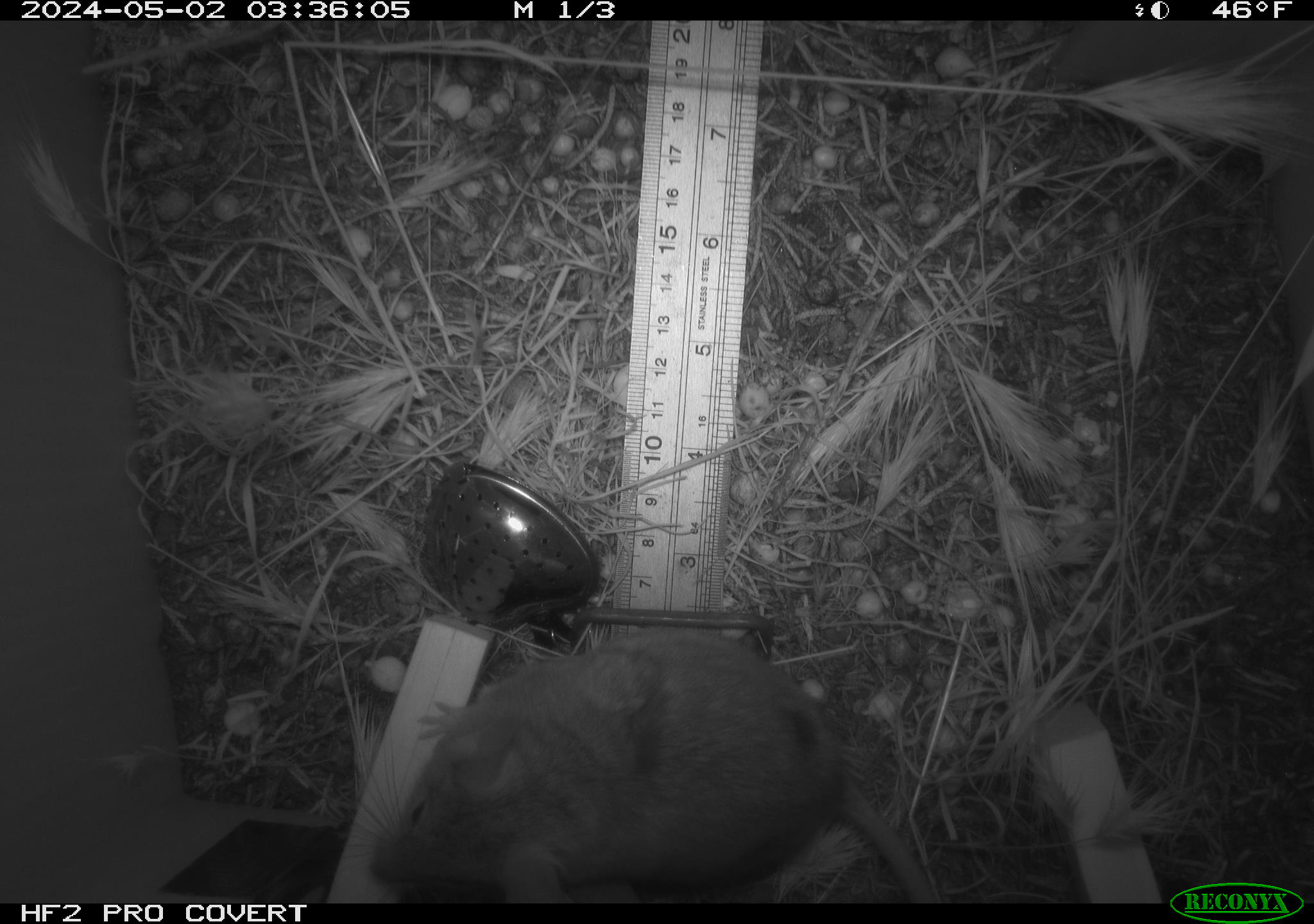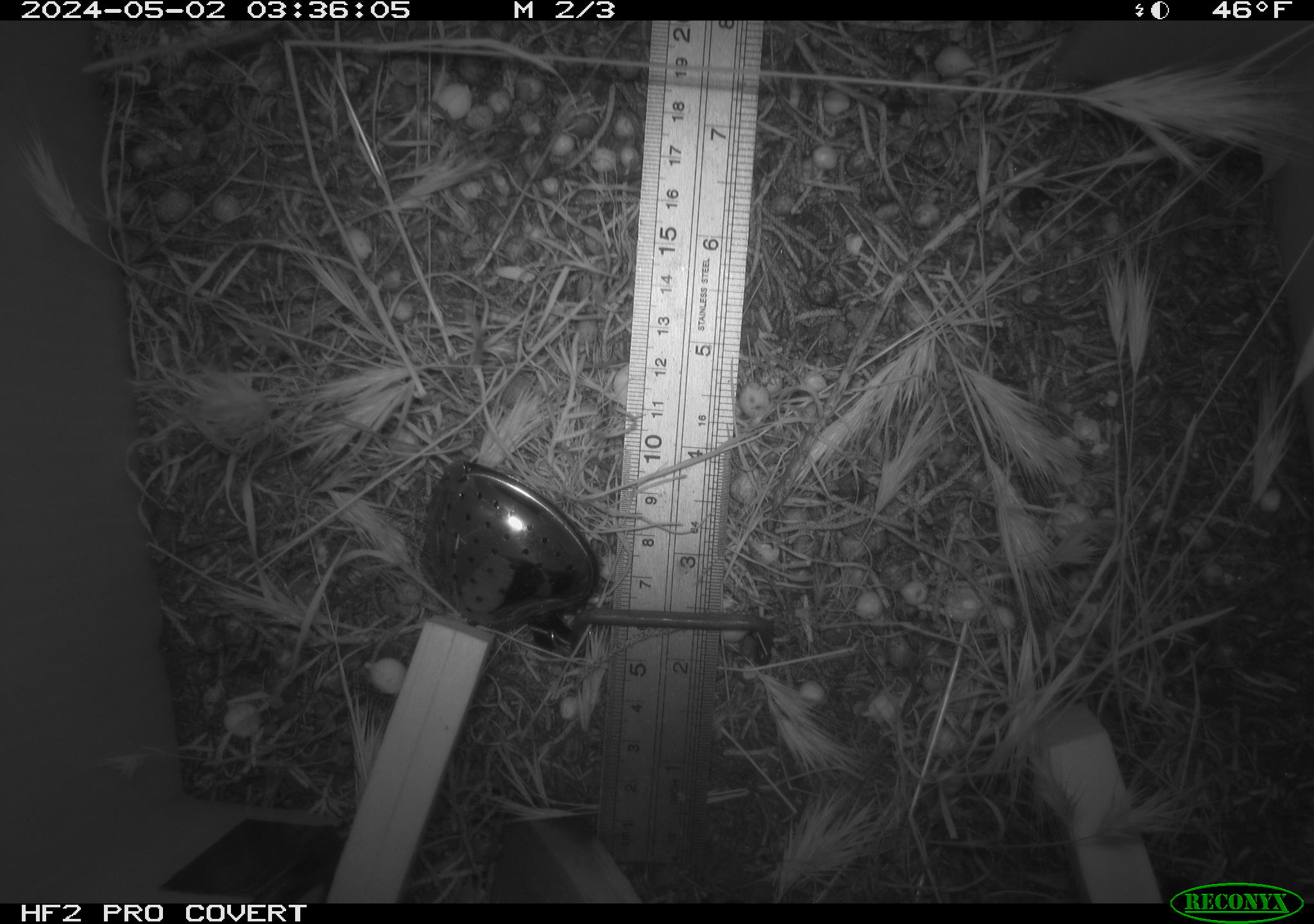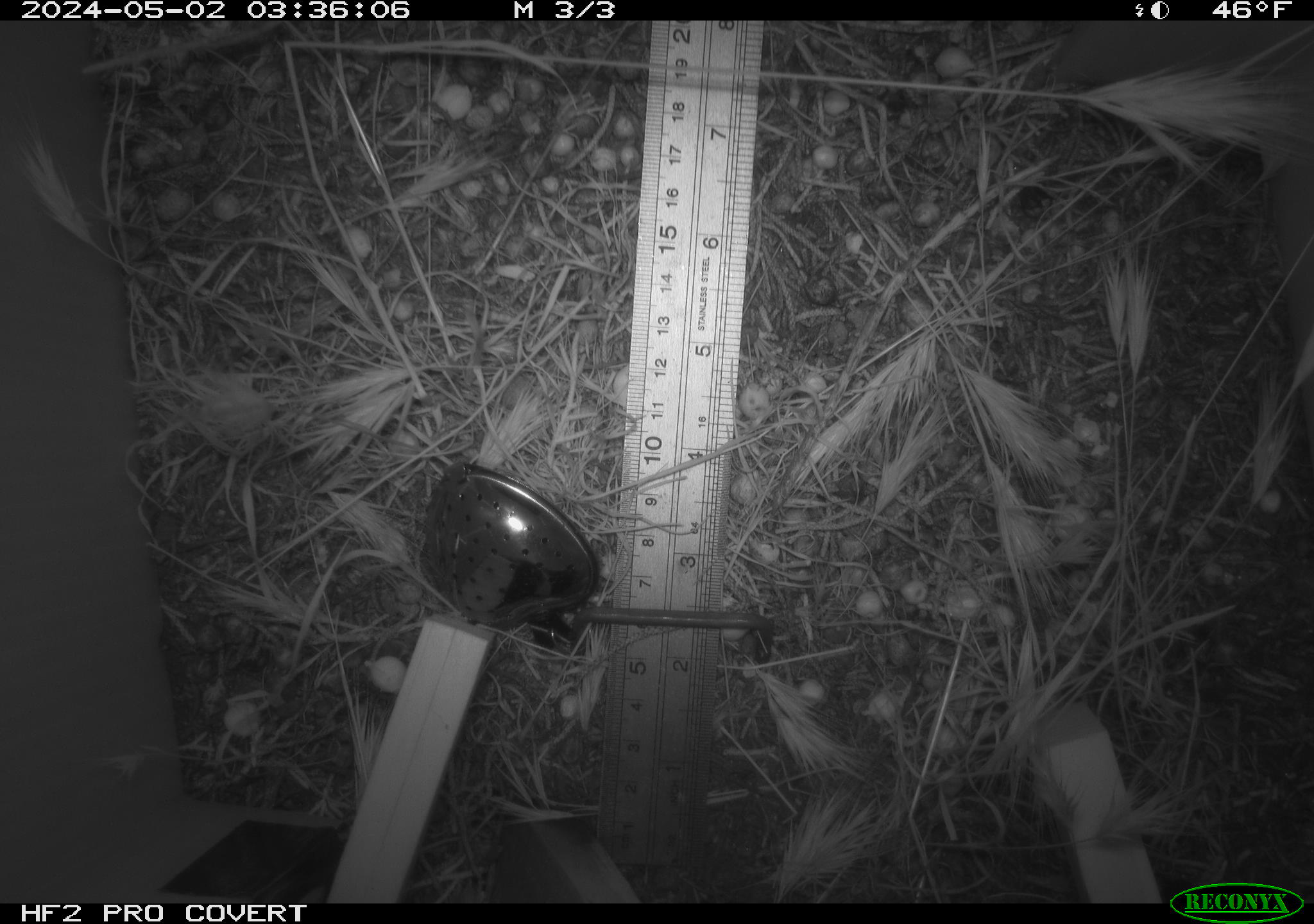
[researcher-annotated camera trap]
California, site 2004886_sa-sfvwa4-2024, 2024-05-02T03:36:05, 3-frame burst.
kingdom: Animalia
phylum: Chordata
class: Mammalia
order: Rodentia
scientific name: Rodentia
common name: mouse species